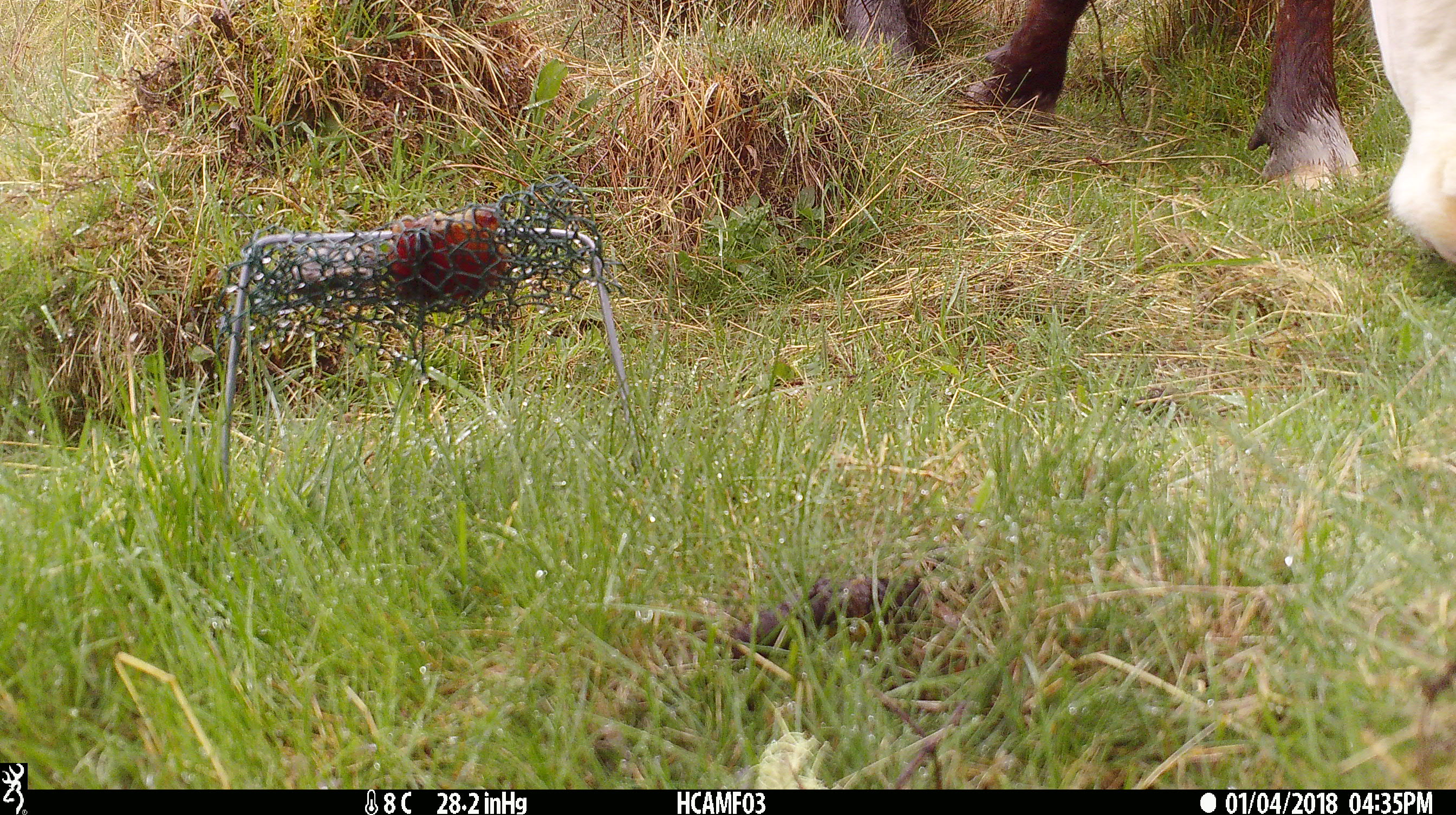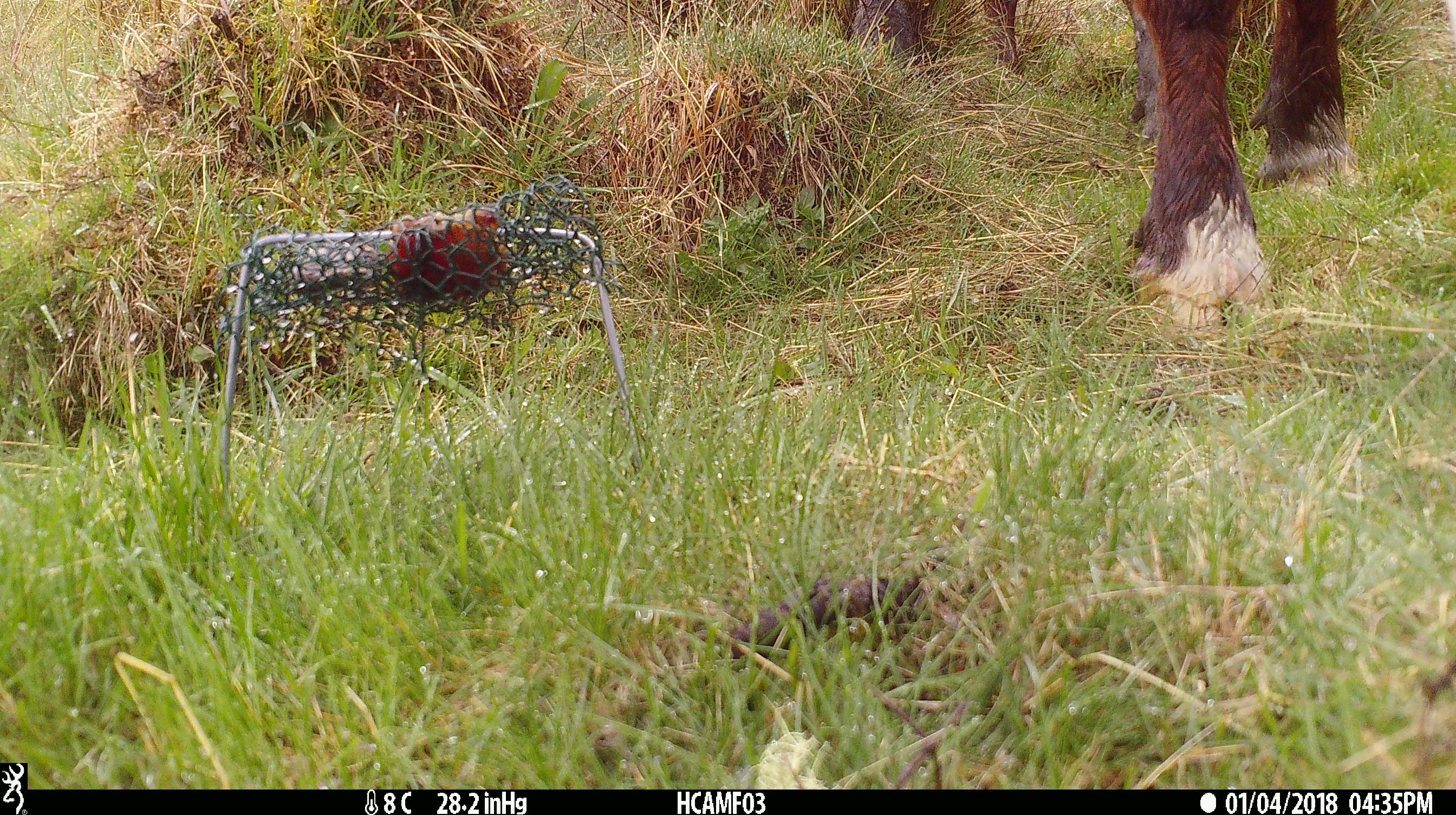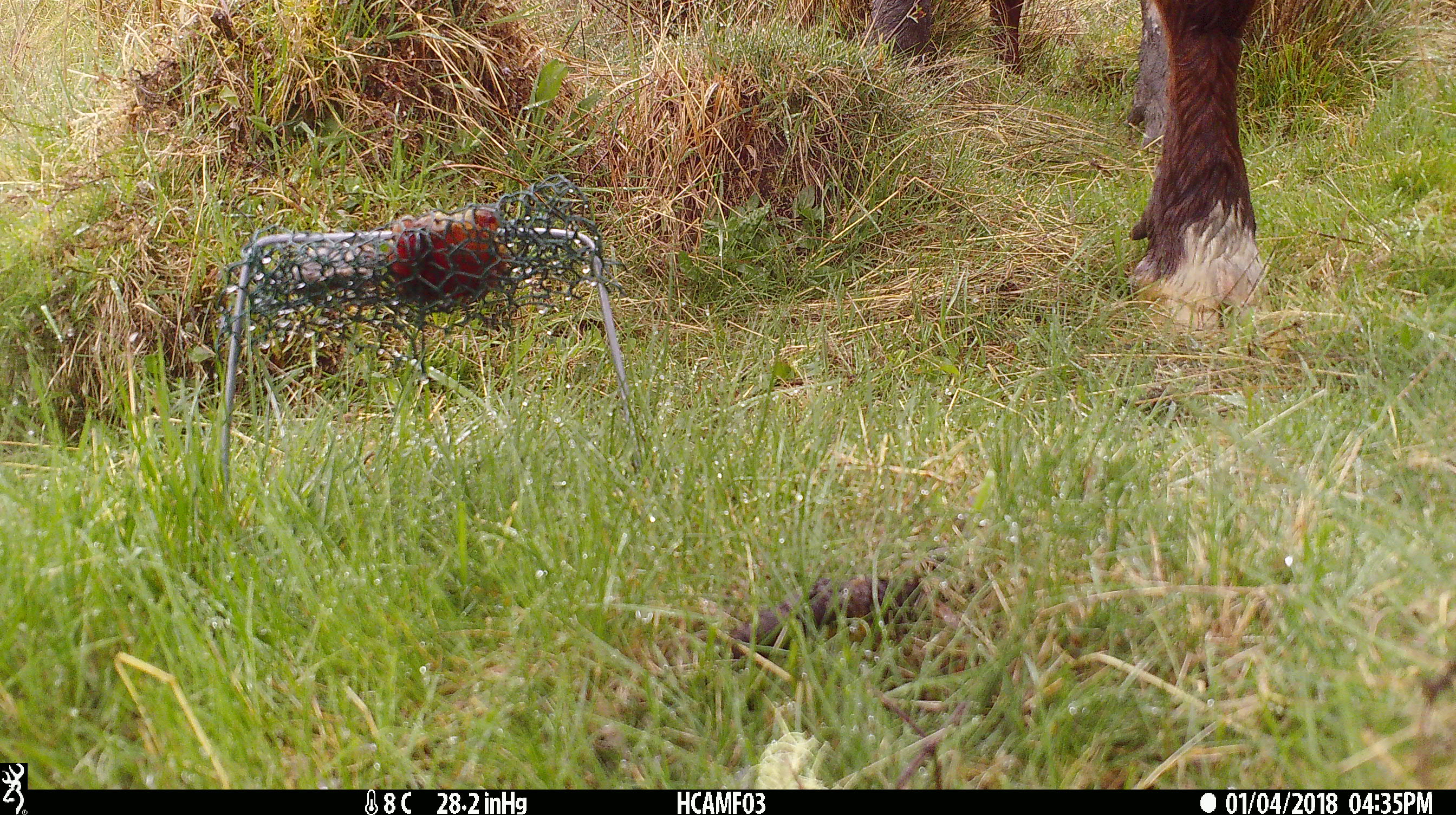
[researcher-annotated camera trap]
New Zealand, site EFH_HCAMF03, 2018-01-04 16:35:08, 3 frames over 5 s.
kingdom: Animalia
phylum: Chordata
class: Mammalia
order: Artiodactyla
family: Bovidae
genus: Bos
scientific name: Bos taurus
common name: domestic cow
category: cow